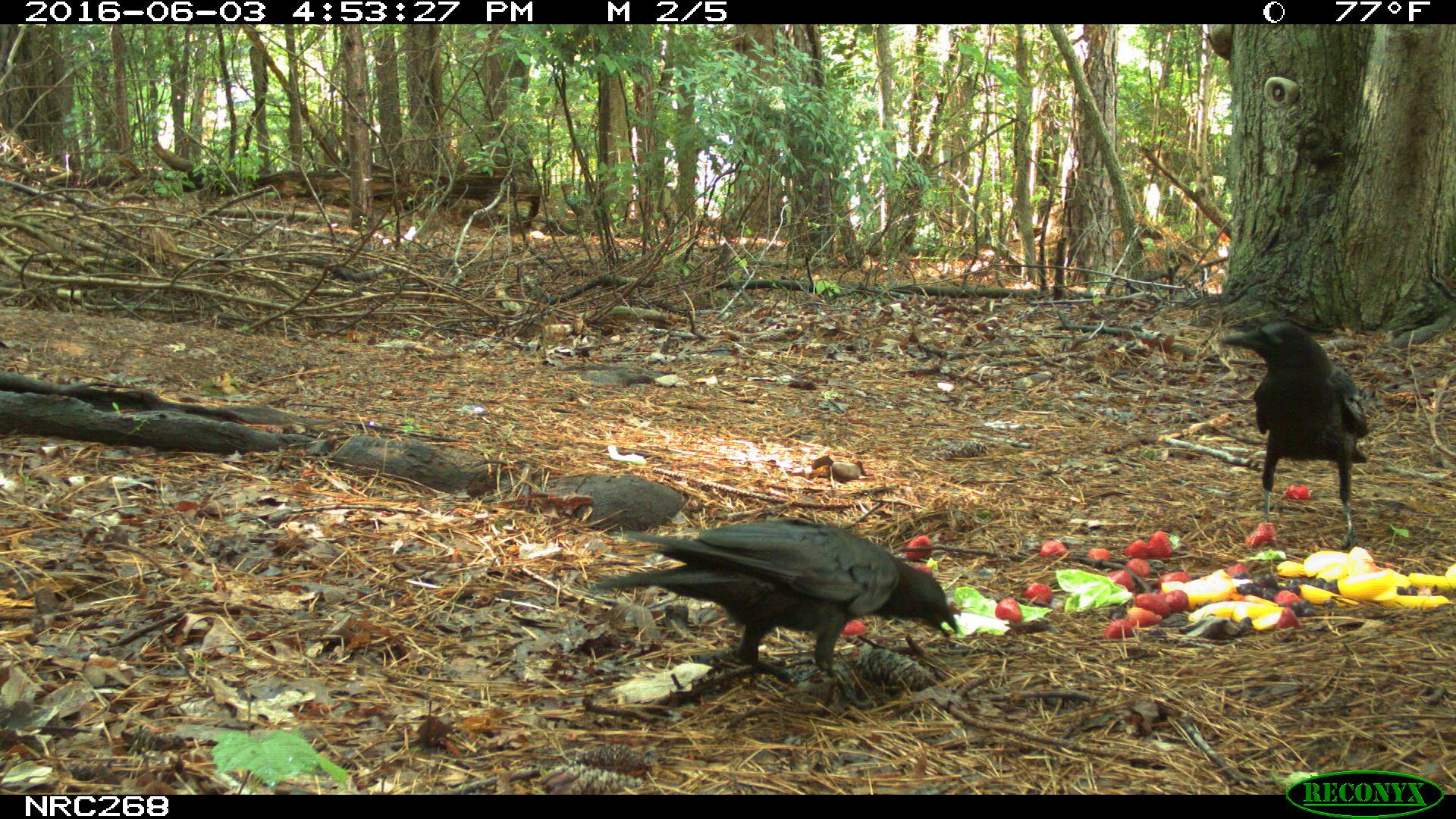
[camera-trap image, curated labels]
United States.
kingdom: Animalia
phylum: Chordata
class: Aves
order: Passeriformes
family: Corvidae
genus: Corvus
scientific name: Corvus brachyrhynchos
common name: american crow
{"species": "American Crow (Corvus brachyrhynchos)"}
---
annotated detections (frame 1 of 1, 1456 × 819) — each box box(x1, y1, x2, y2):
American Crow: box(652, 515, 957, 692); box(1226, 320, 1382, 524)